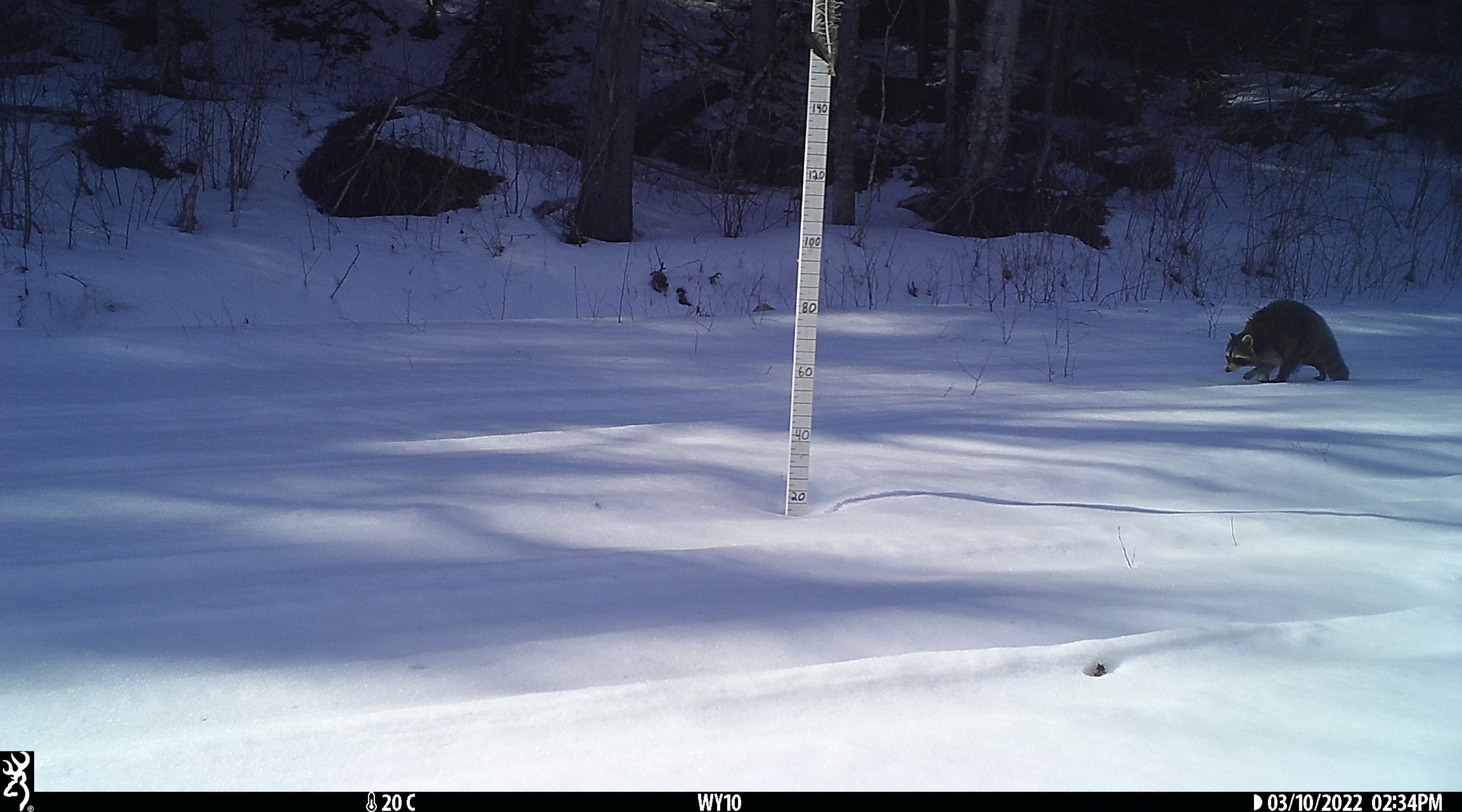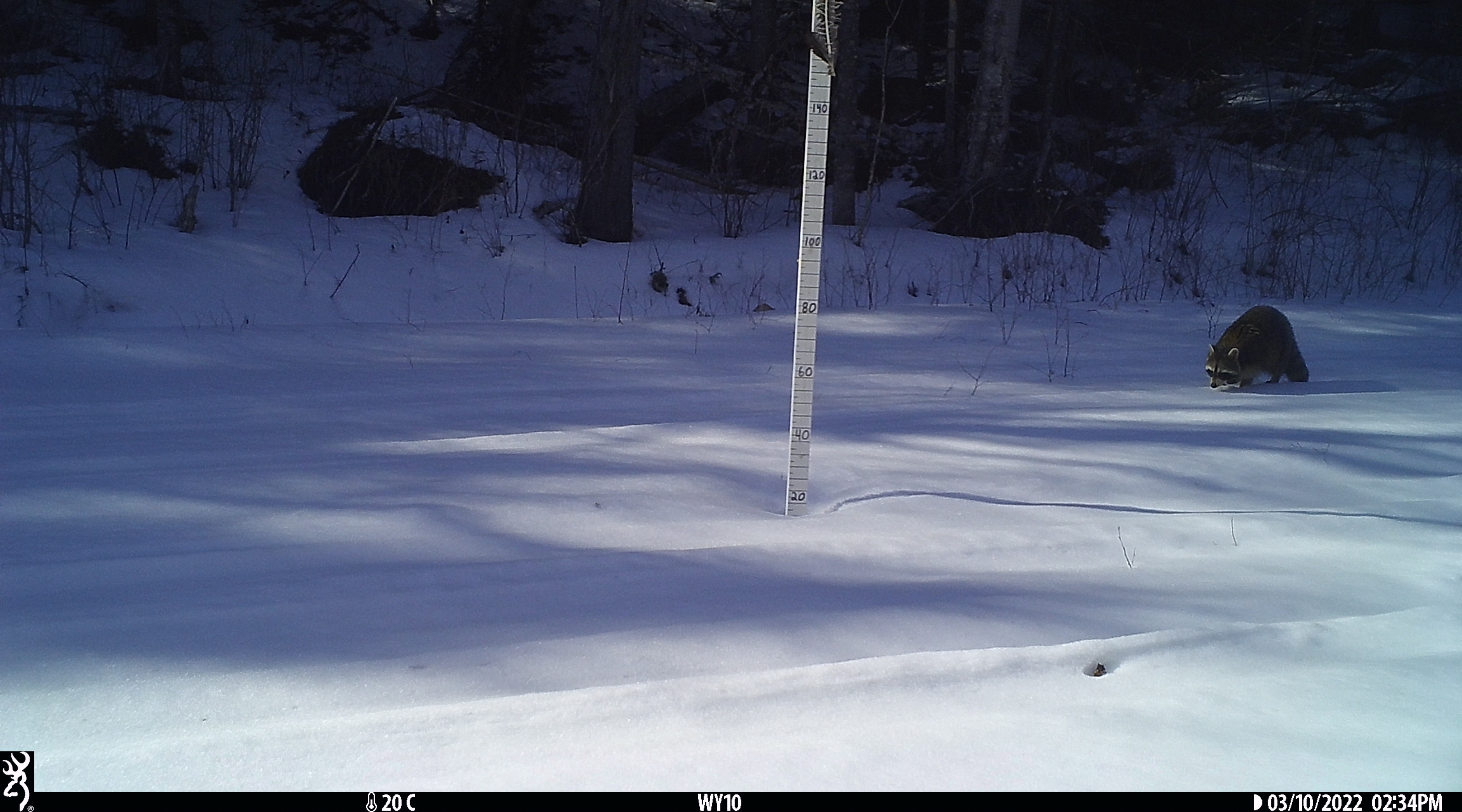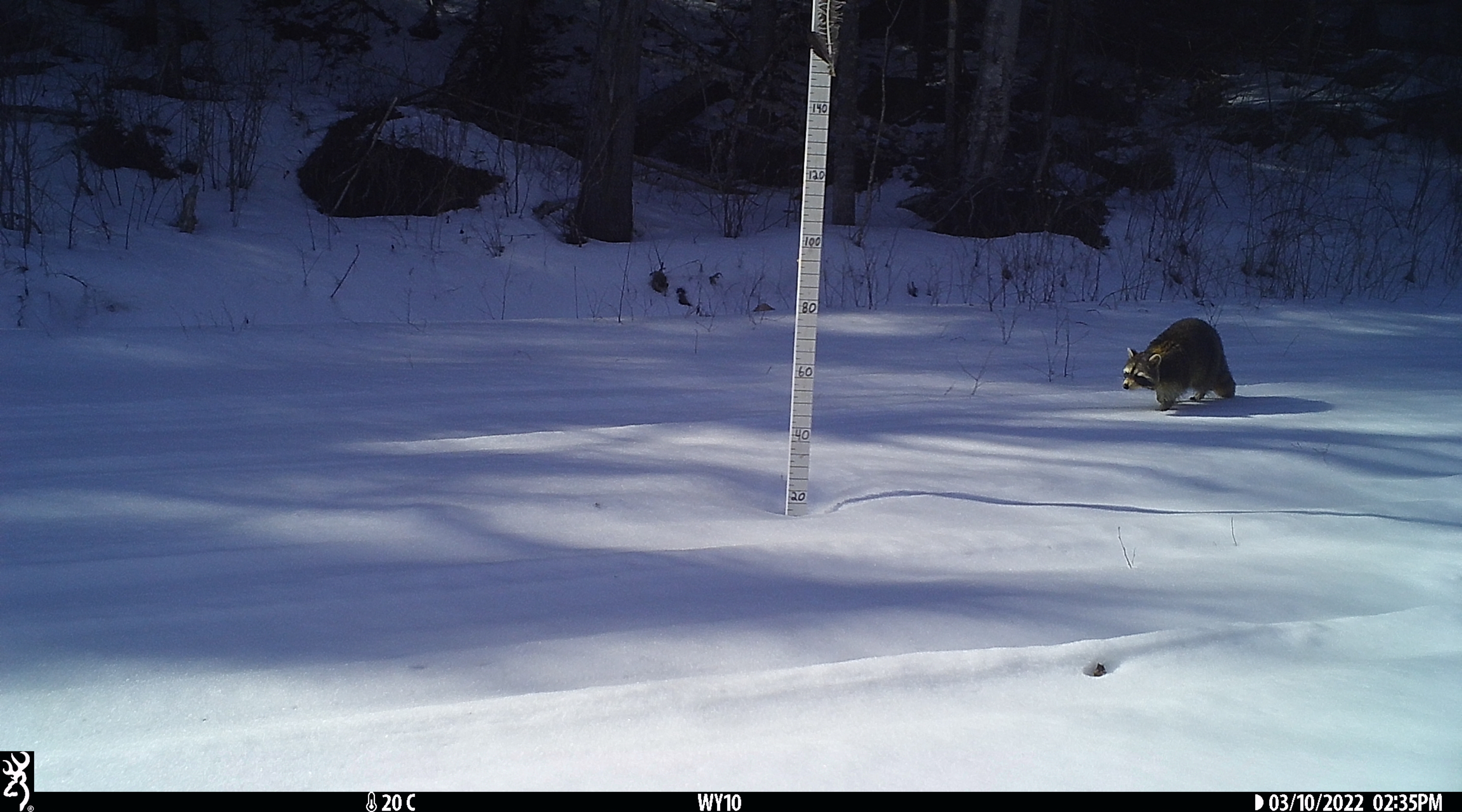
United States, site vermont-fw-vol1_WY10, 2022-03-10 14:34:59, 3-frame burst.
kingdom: Animalia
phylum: Chordata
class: Mammalia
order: Carnivora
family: Procyonidae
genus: Procyon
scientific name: Procyon lotor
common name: raccoon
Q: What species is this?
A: Raccoon (Procyon lotor).